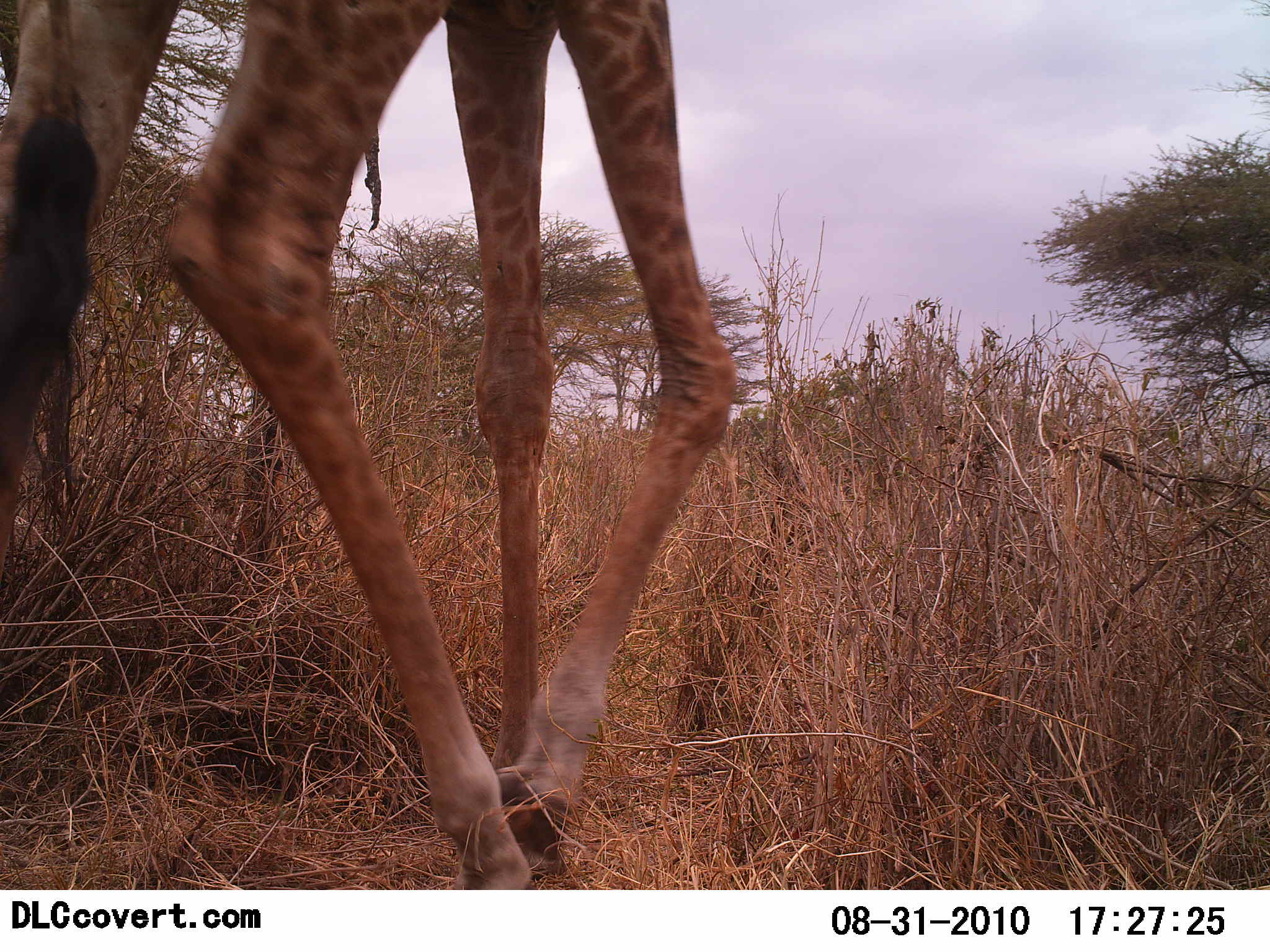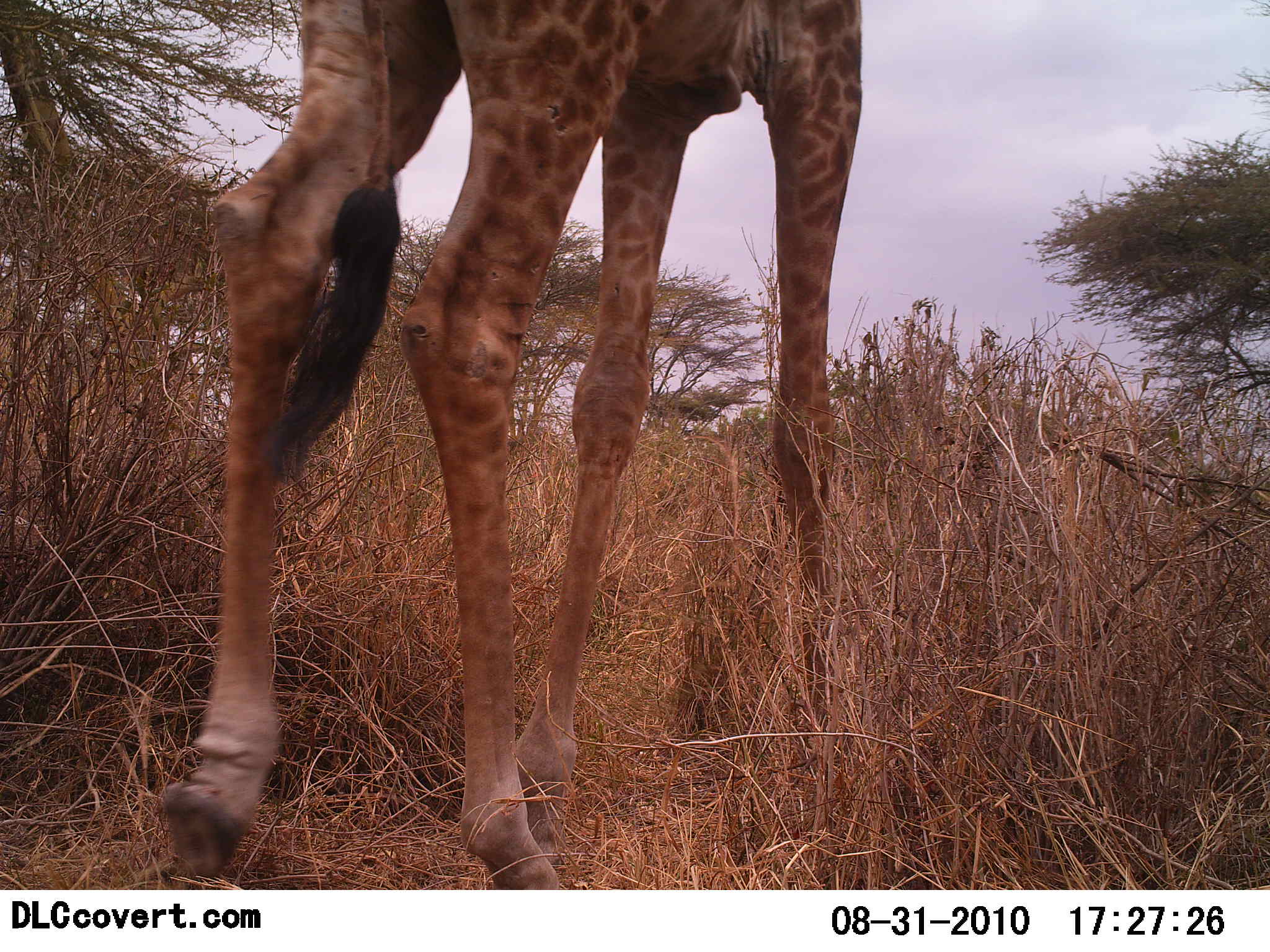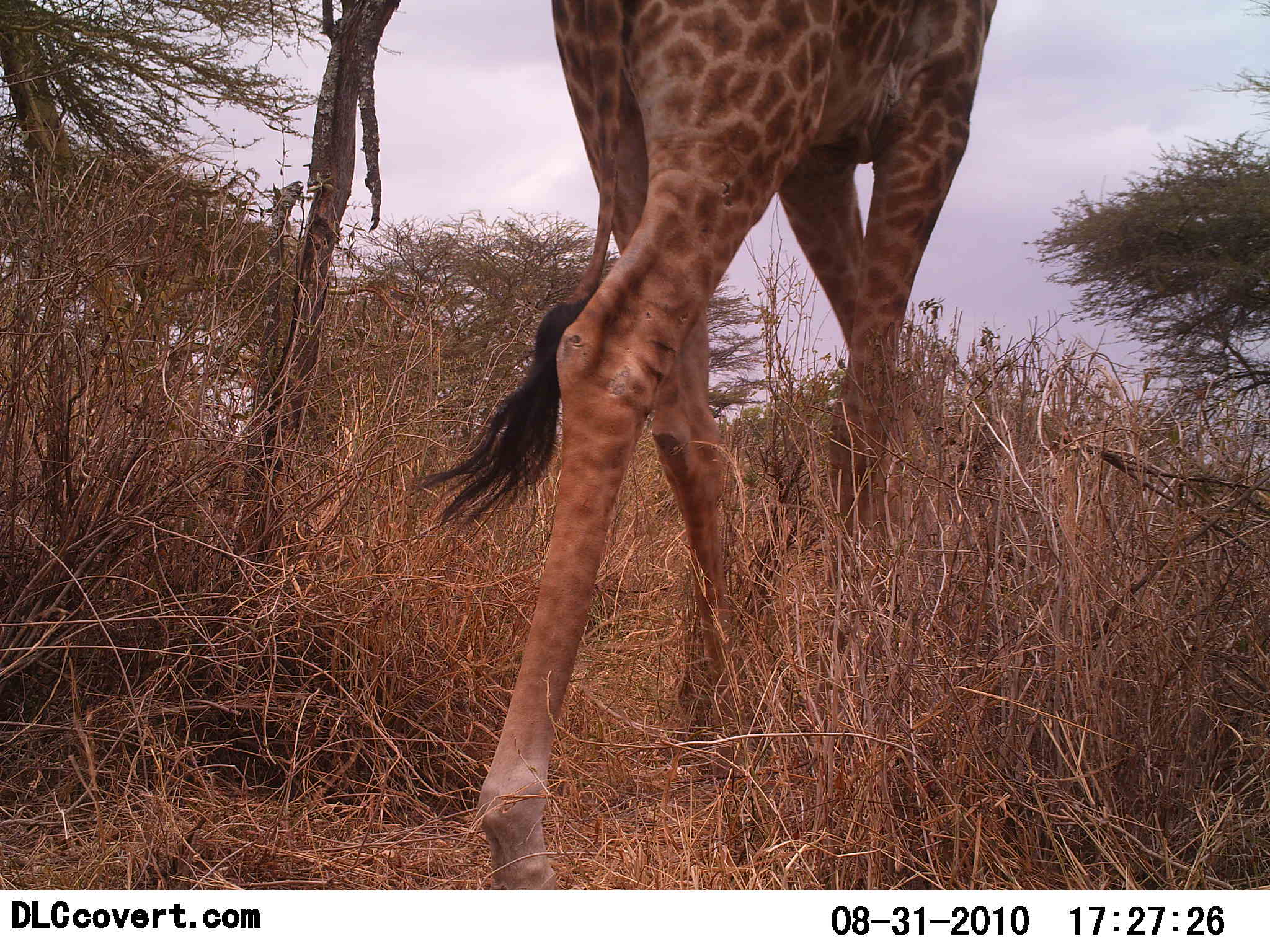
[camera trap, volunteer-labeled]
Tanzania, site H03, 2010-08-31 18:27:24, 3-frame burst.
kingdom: Animalia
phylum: Chordata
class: Mammalia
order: Artiodactyla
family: Giraffidae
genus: Giraffa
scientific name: Giraffa camelopardalis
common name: giraffe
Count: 1.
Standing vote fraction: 15%.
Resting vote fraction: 0%.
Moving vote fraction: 100%.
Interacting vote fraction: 0%.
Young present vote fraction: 0%.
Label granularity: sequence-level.